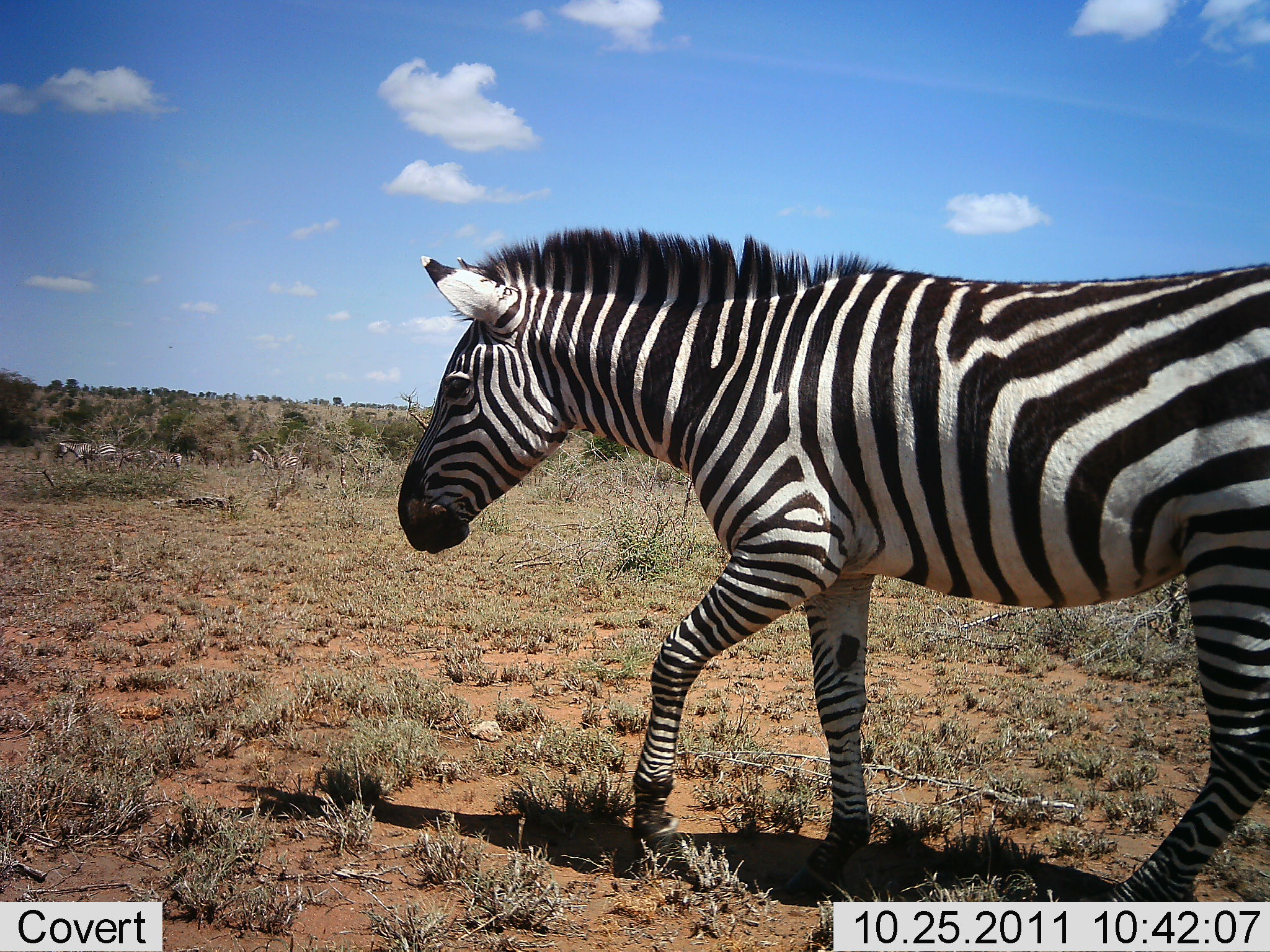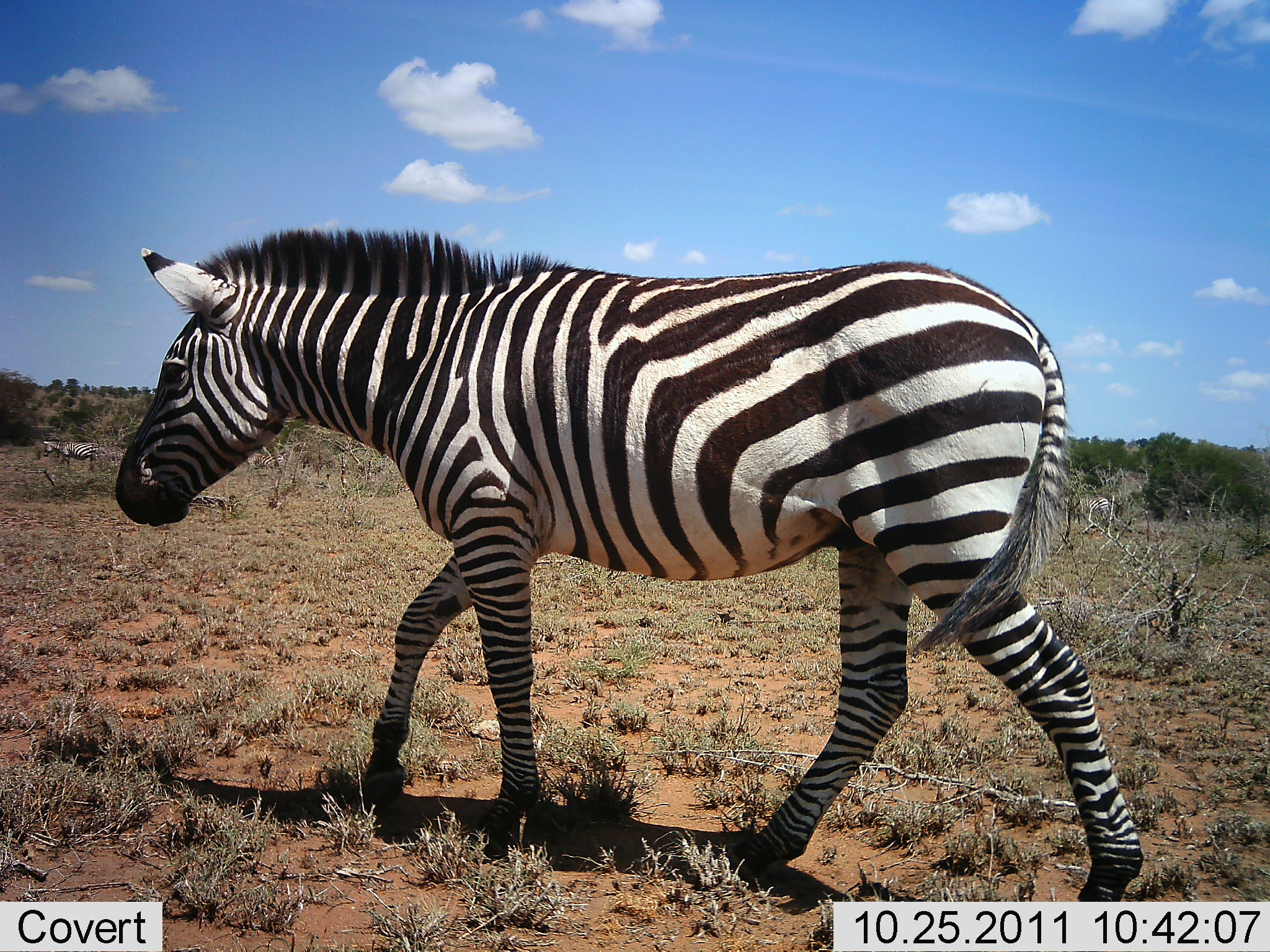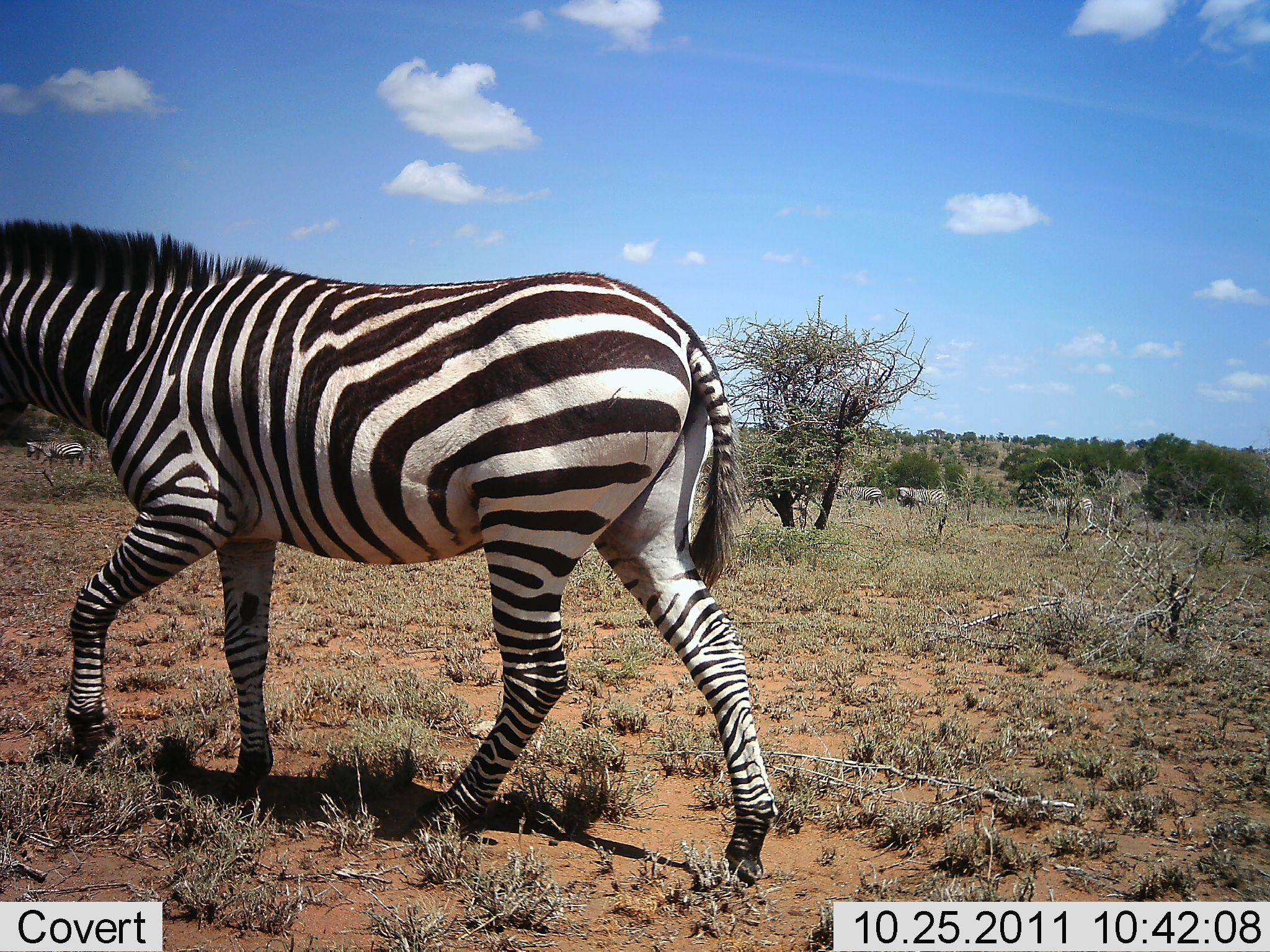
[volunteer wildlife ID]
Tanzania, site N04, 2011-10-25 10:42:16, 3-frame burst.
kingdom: Animalia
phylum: Chordata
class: Mammalia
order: Perissodactyla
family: Equidae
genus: Equus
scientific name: Equus quagga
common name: plains zebra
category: zebra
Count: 1.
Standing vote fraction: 11%.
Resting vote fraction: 0%.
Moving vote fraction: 100%.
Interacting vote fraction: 0%.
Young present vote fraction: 0%.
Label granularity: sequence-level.